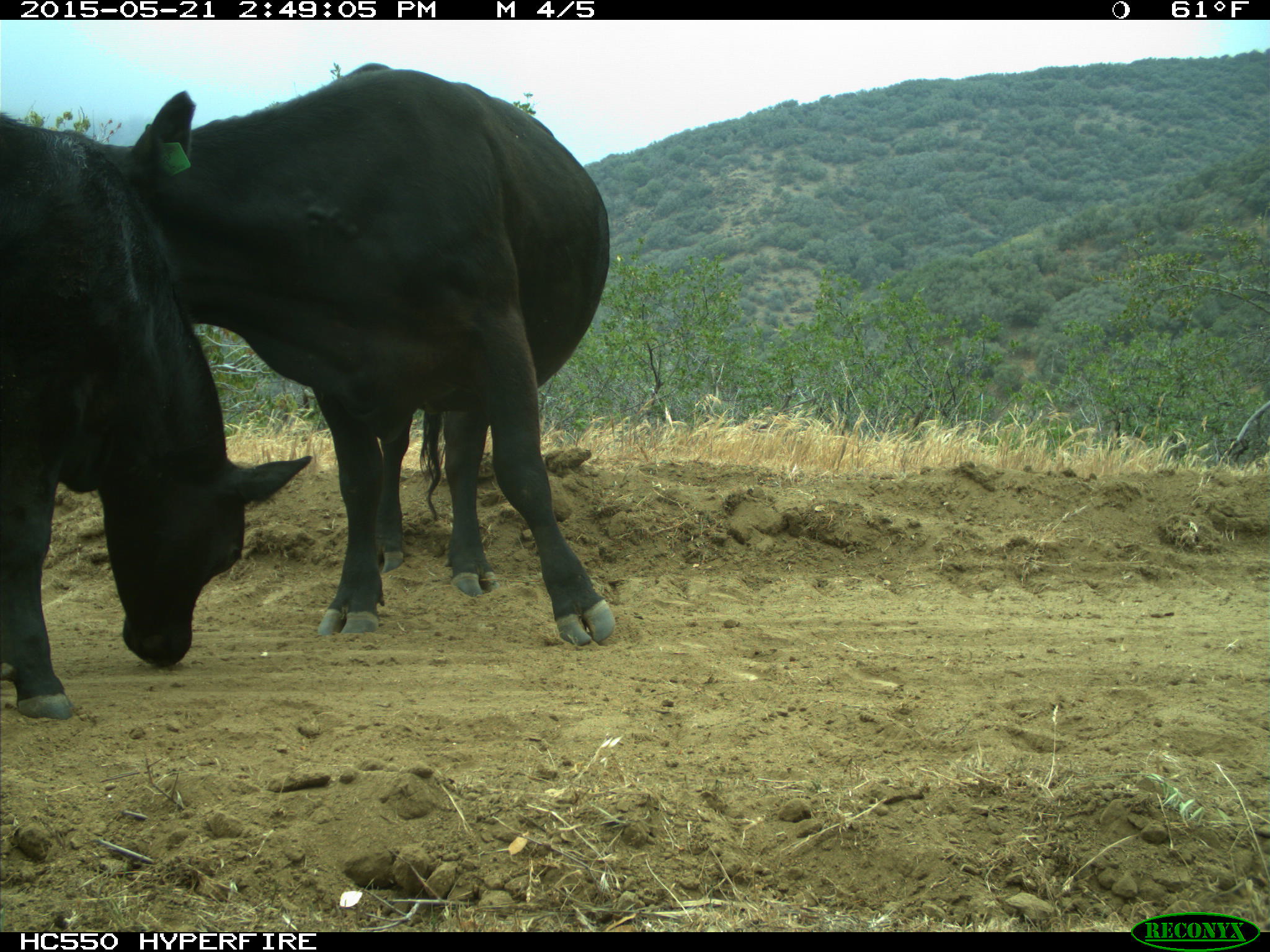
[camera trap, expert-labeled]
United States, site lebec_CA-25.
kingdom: Animalia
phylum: Chordata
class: Mammalia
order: Artiodactyla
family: Bovidae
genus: Bos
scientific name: Bos taurus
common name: domestic cow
Bos taurus (domestic cow).